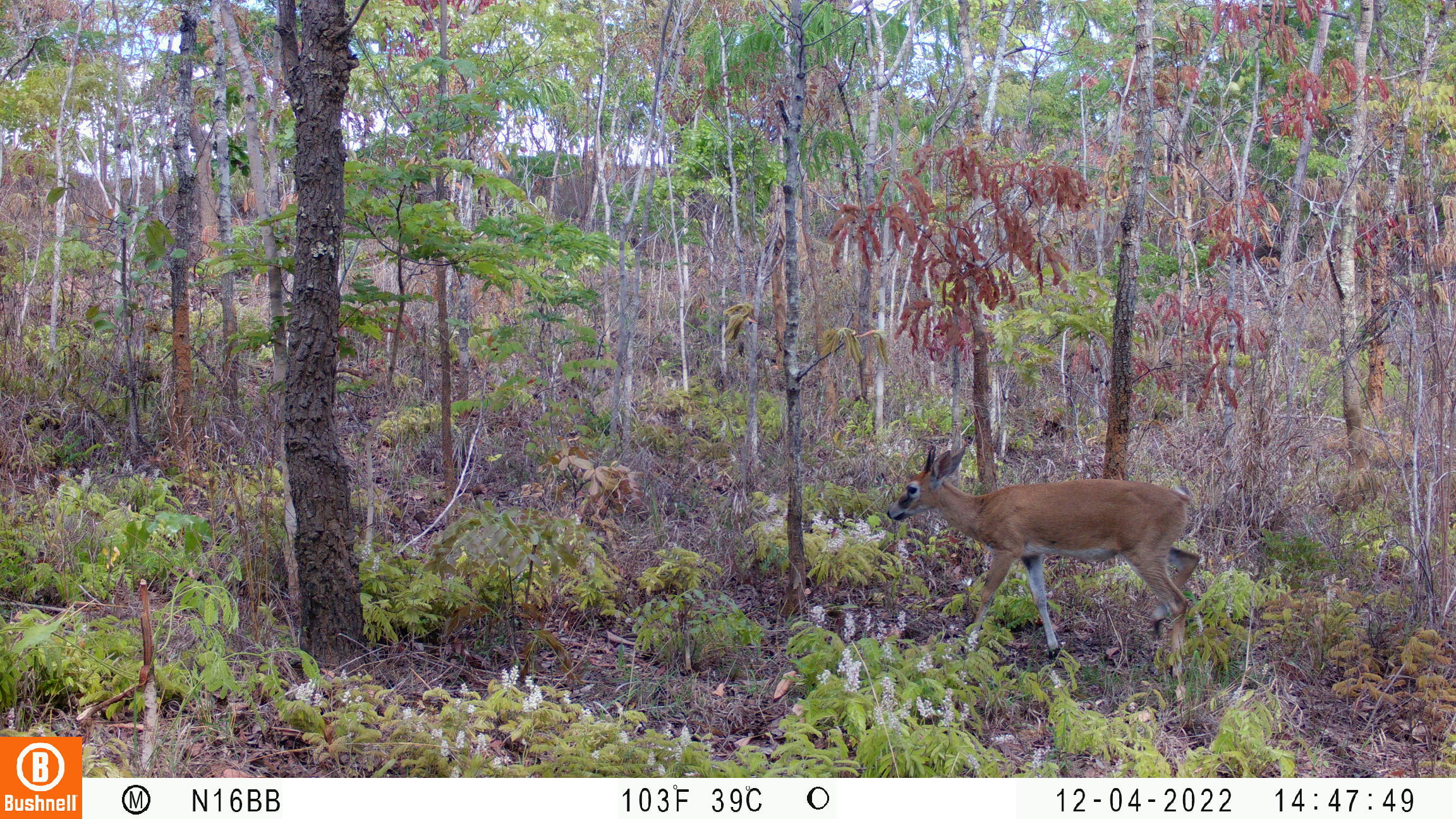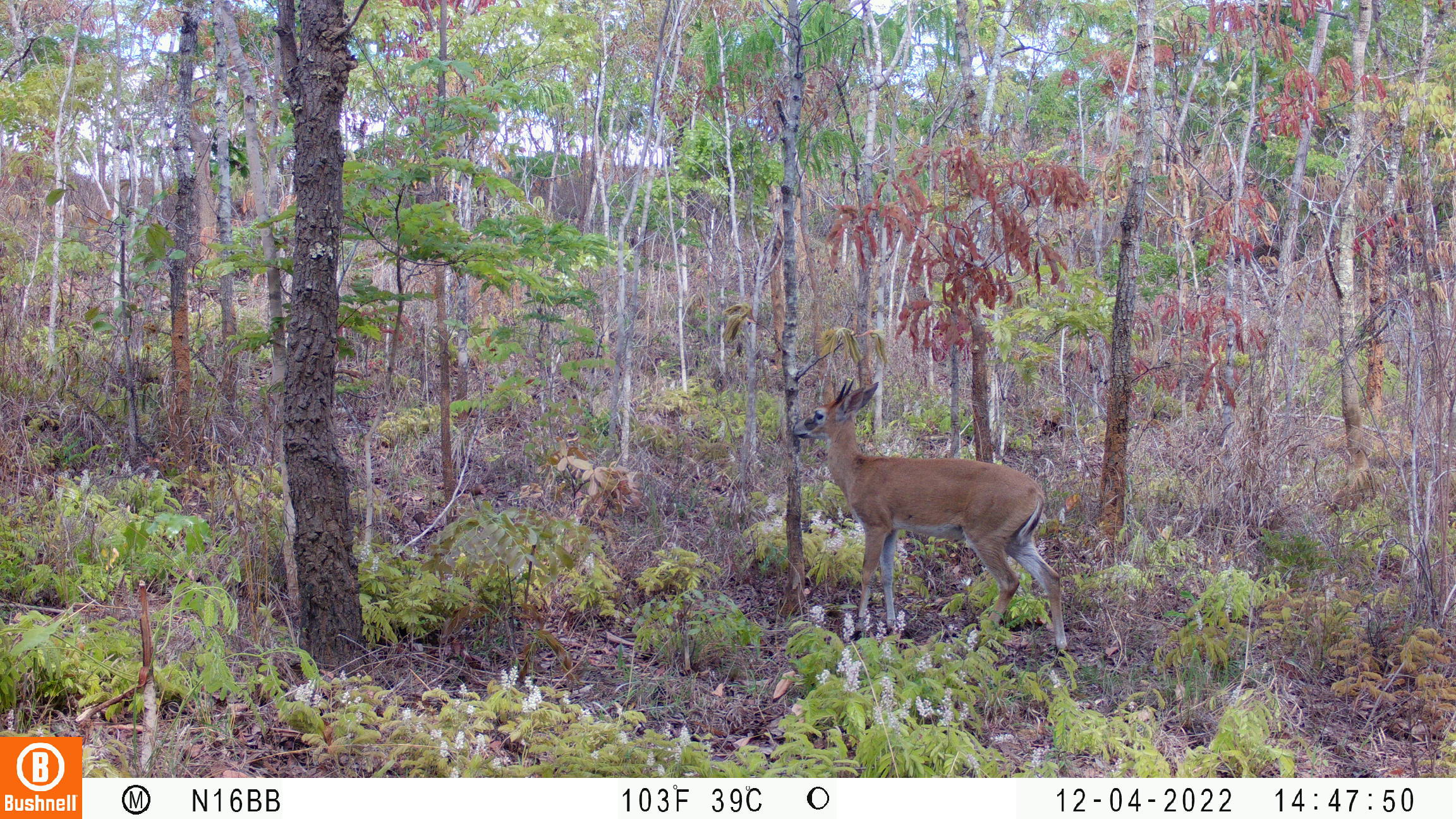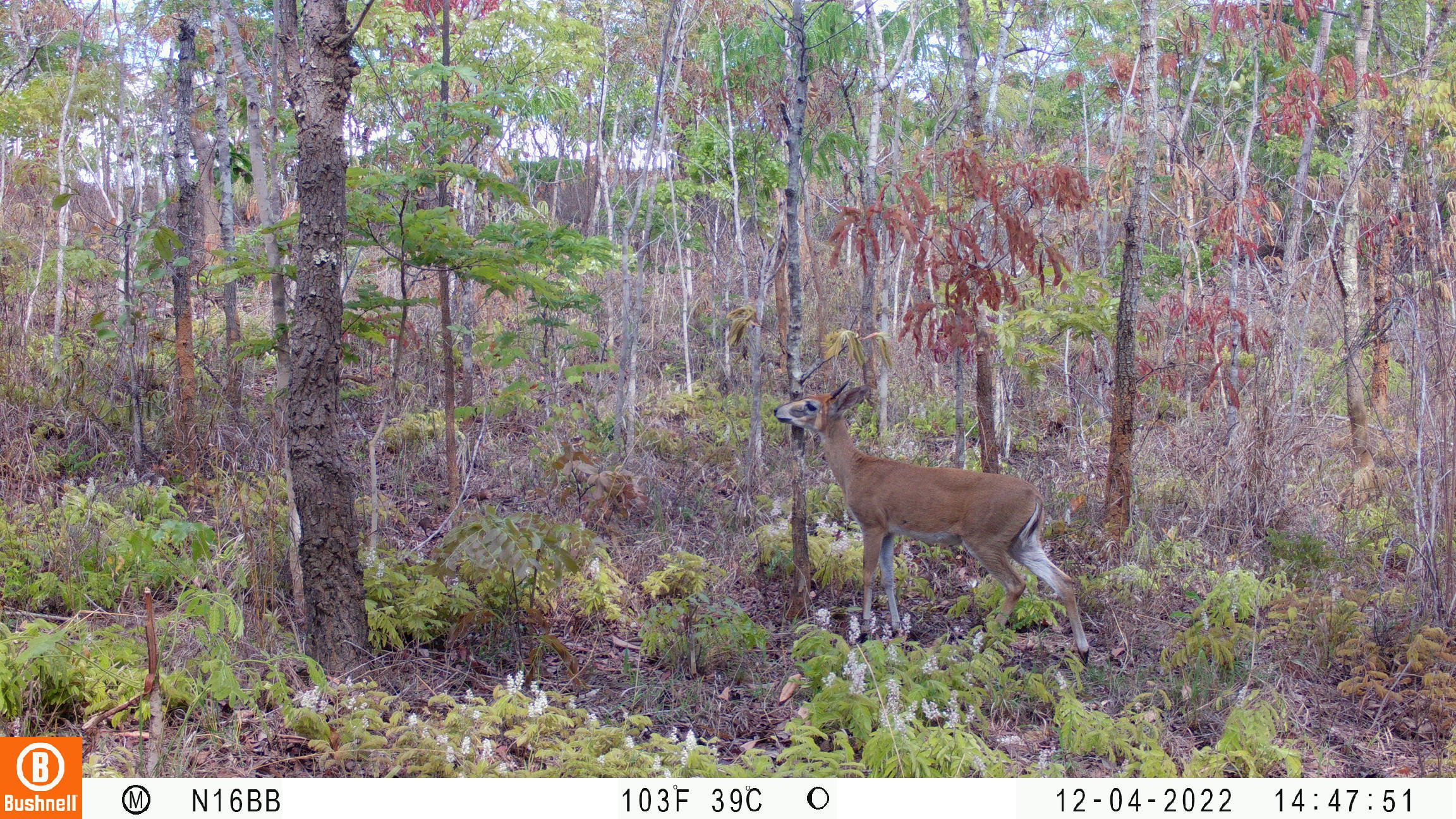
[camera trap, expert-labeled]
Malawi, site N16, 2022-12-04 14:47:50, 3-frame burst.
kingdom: Animalia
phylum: Chordata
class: Mammalia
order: Artiodactyla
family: Bovidae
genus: Sylvicapra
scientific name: Sylvicapra grimmia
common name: common duiker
Common duiker (Sylvicapra grimmia), count 1.